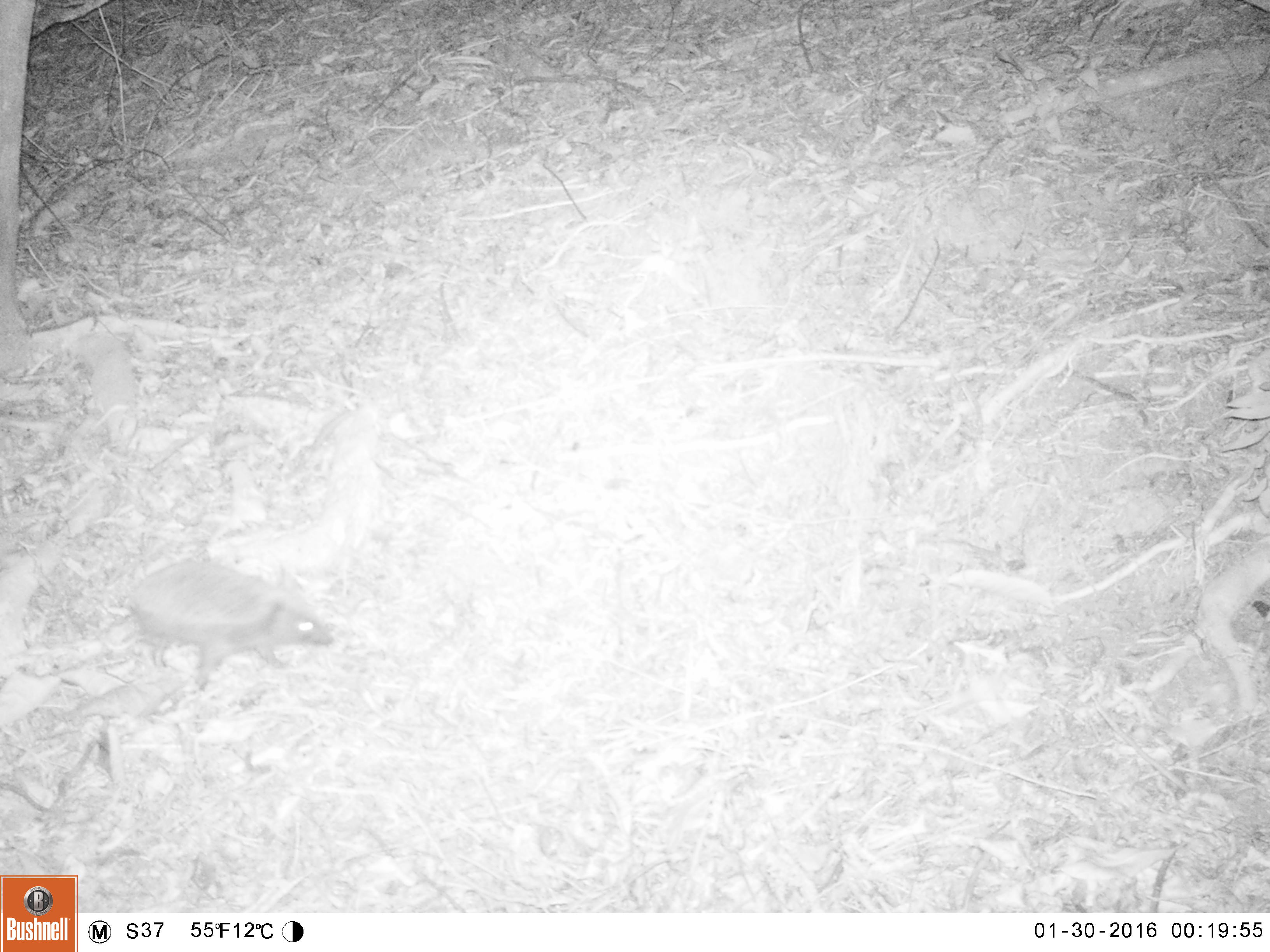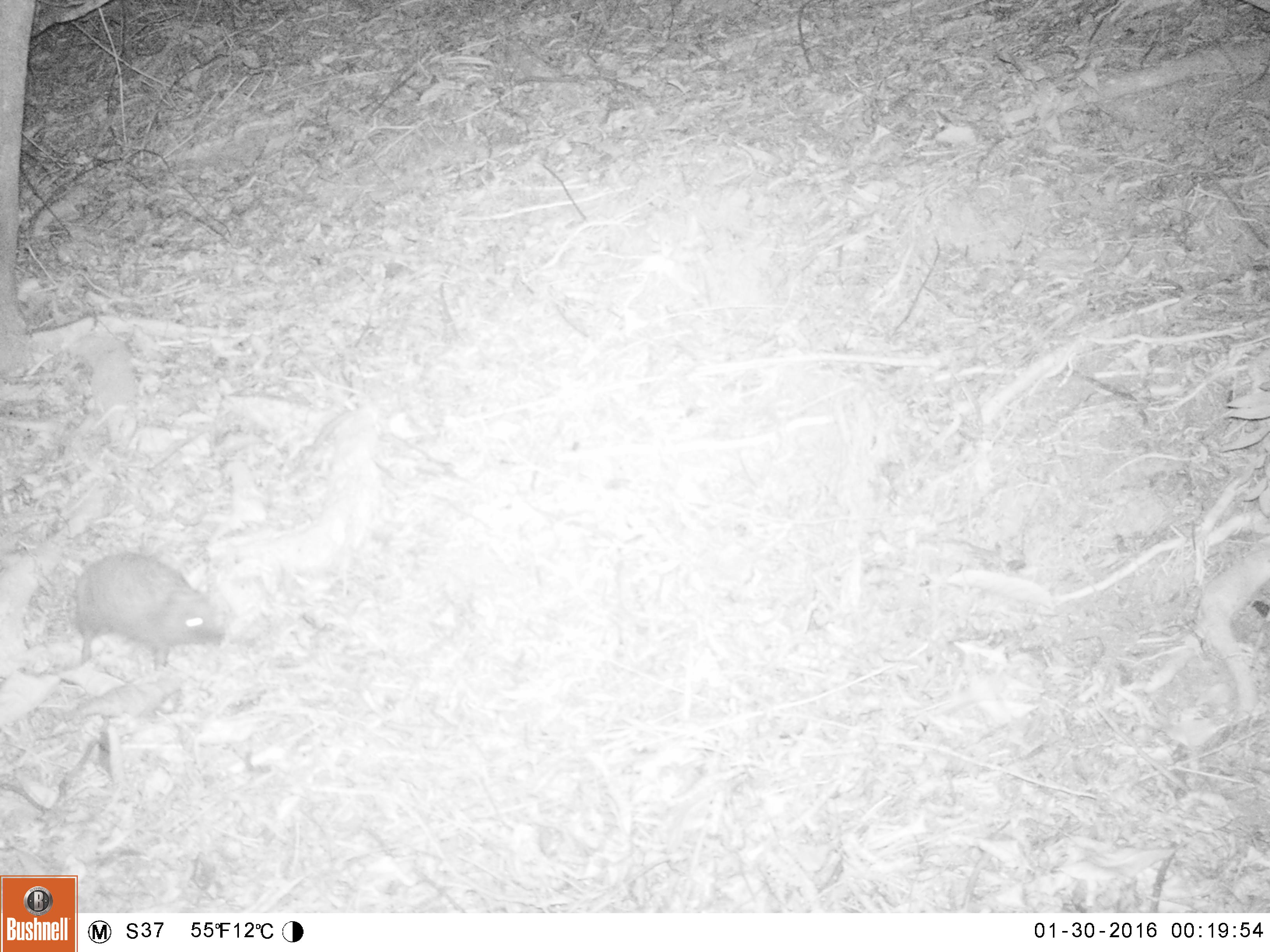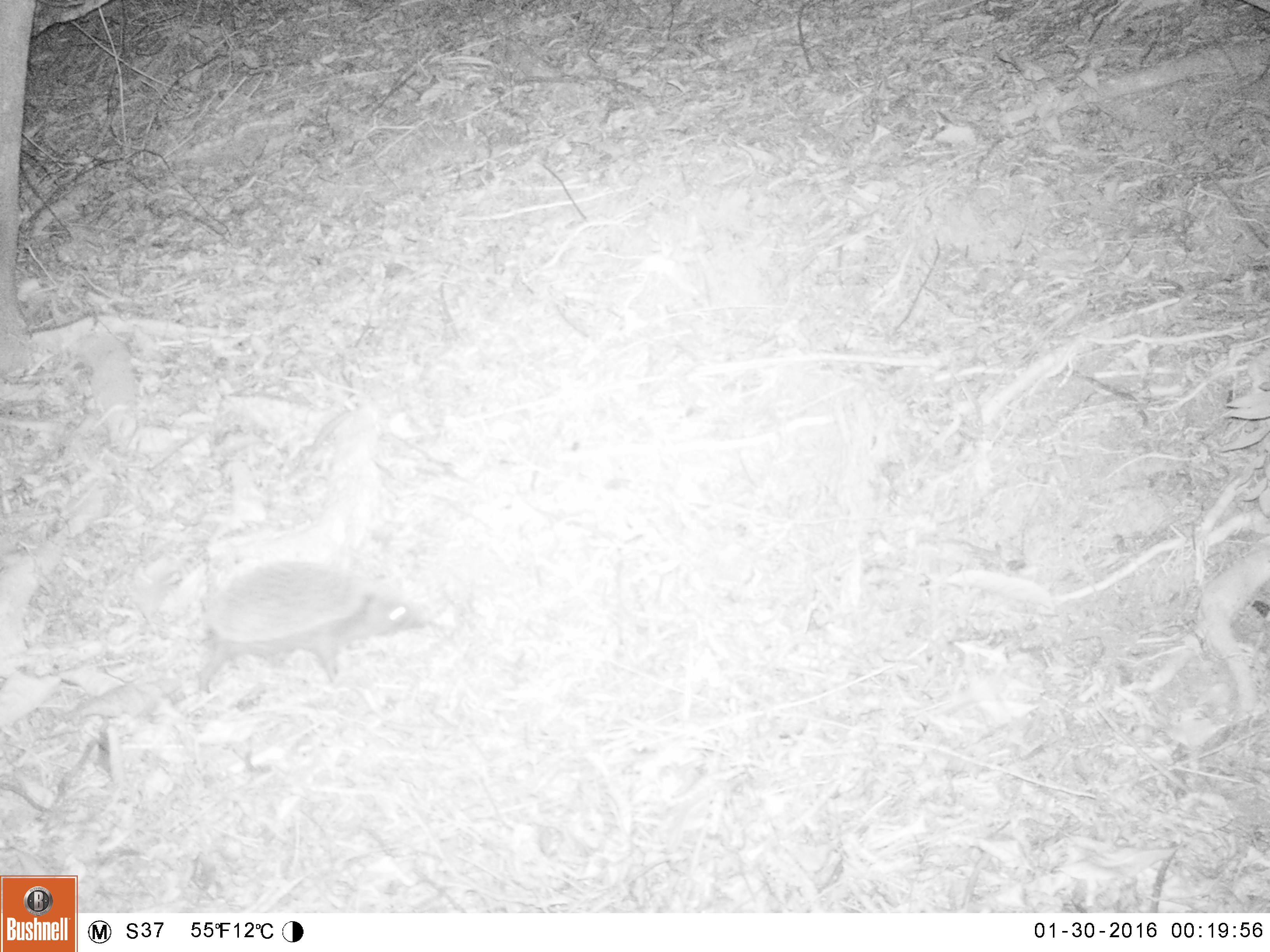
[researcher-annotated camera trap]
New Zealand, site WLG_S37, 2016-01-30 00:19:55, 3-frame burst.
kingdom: Animalia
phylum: Chordata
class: Mammalia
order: Eulipotyphla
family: Erinaceidae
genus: Erinaceus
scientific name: Erinaceus europaeus europaeus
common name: european hedgehog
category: hedgehog